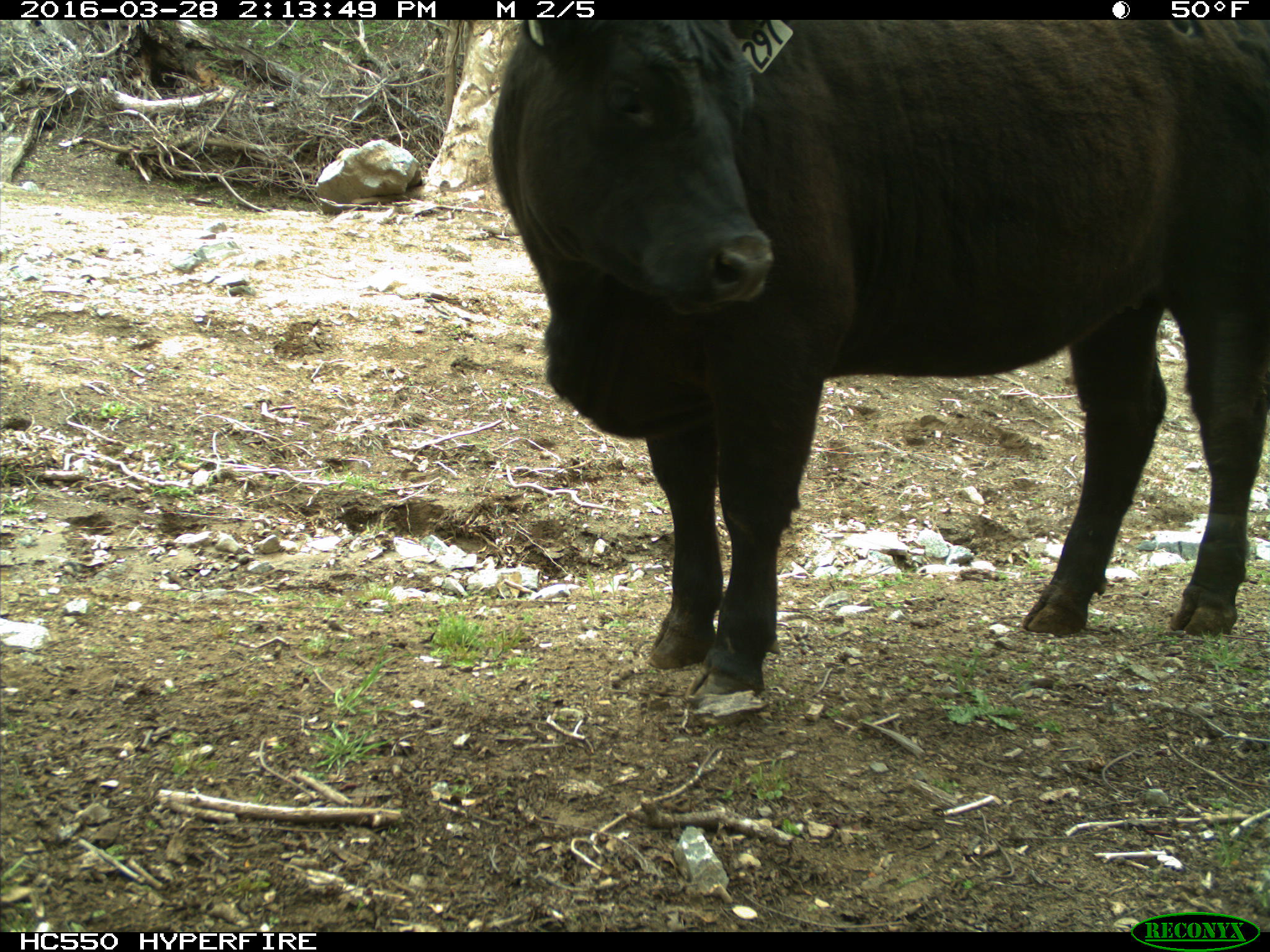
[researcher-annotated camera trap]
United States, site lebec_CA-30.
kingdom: Animalia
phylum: Chordata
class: Mammalia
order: Artiodactyla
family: Bovidae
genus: Bos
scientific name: Bos taurus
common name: domestic cow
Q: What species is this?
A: Bos taurus (domestic cow).